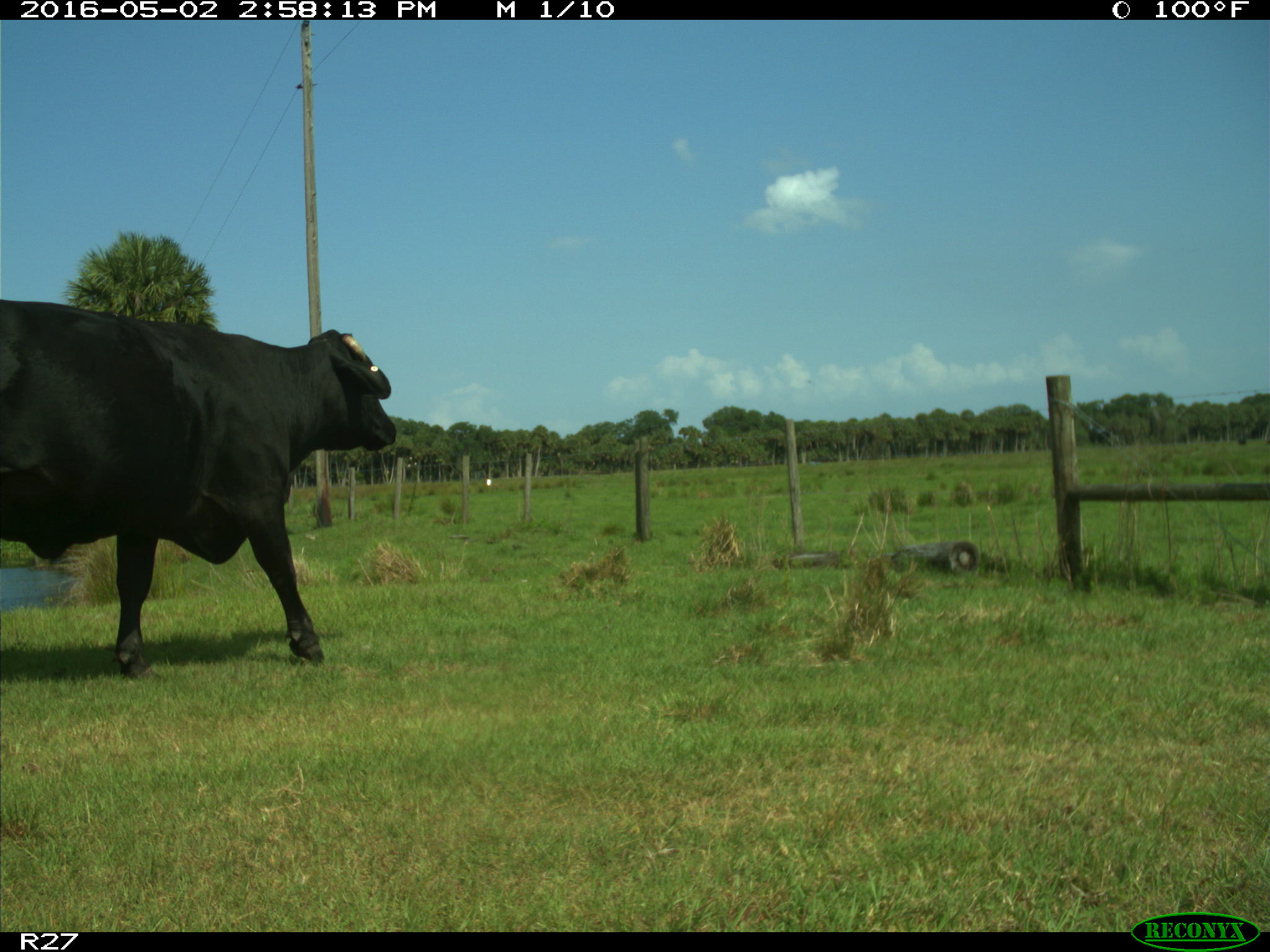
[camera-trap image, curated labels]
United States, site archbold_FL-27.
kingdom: Animalia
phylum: Chordata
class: Mammalia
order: Artiodactyla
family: Bovidae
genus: Bos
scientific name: Bos taurus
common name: domestic cow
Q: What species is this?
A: Bos taurus (domestic cow).